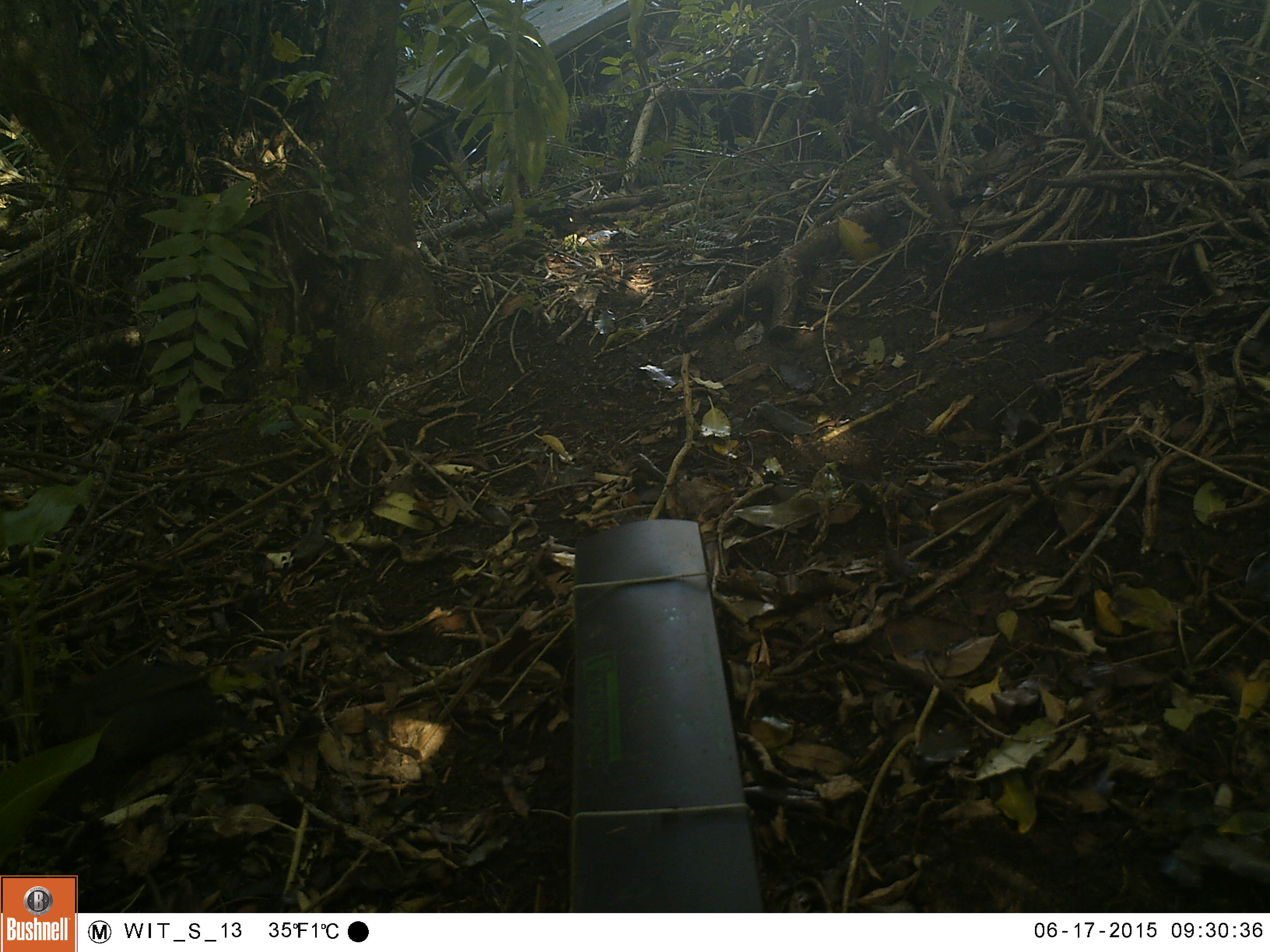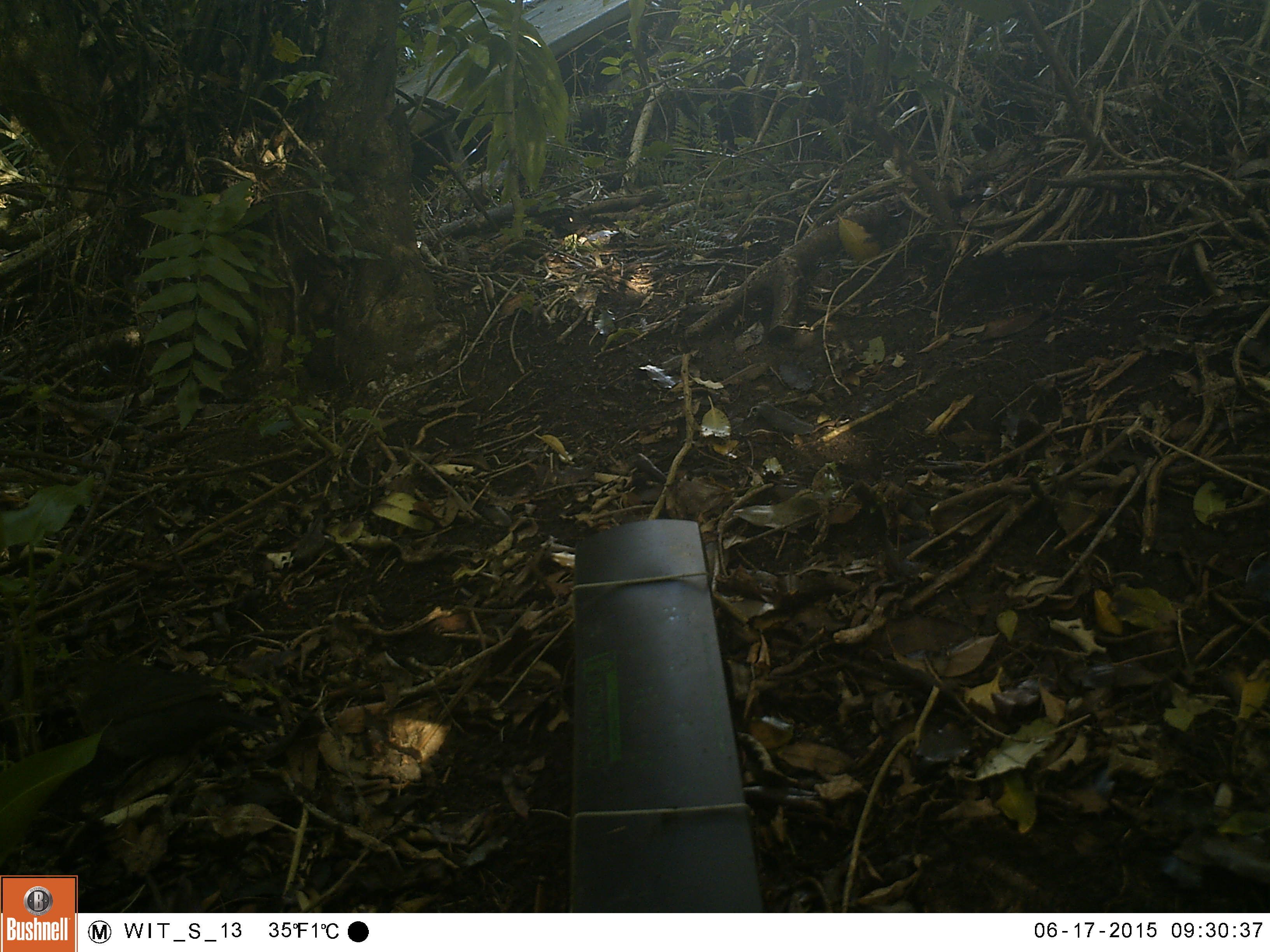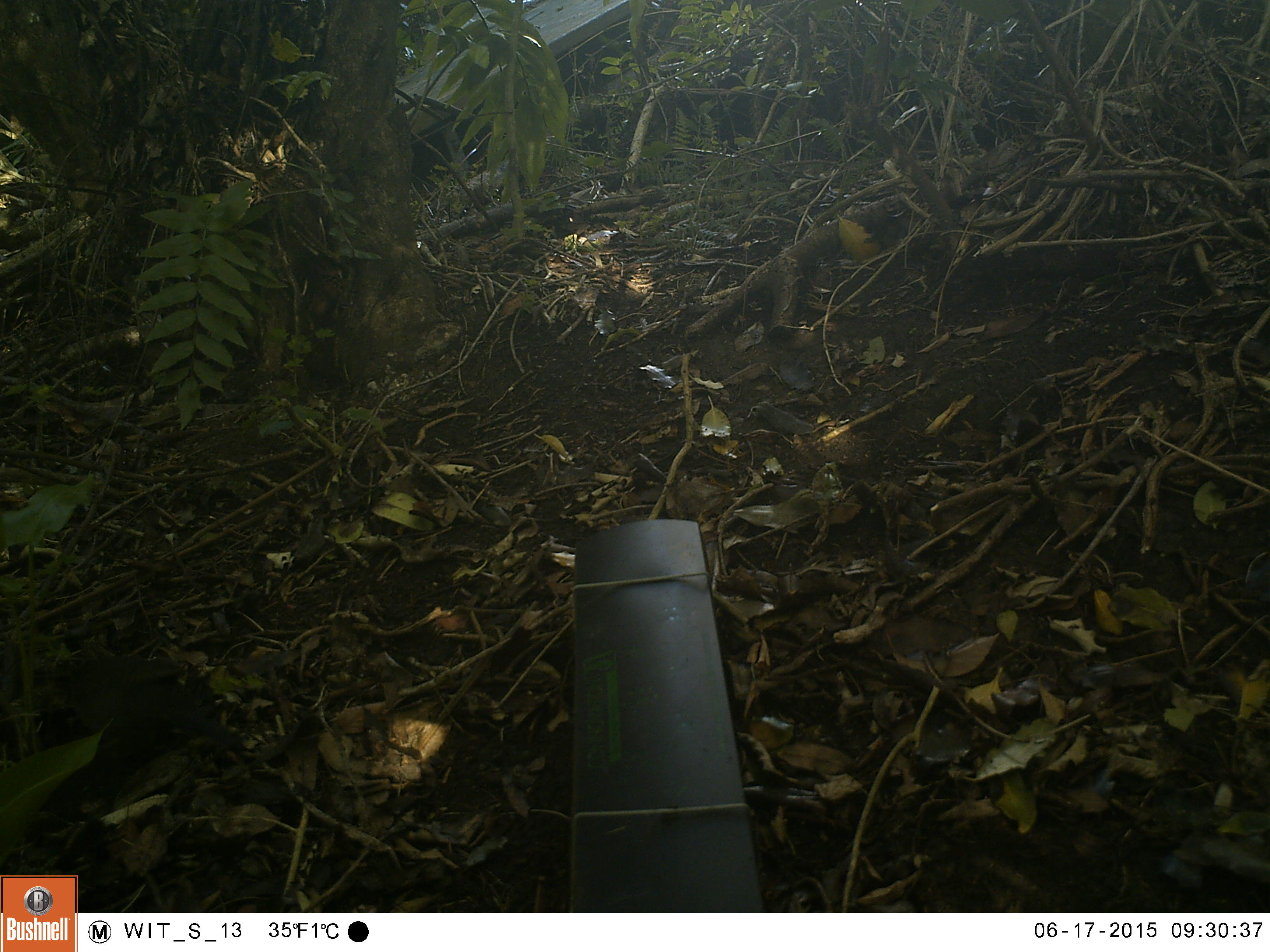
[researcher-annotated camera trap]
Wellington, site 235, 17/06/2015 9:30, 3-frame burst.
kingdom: Animalia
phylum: Chordata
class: Aves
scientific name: Aves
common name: bird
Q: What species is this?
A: Bird (Aves).